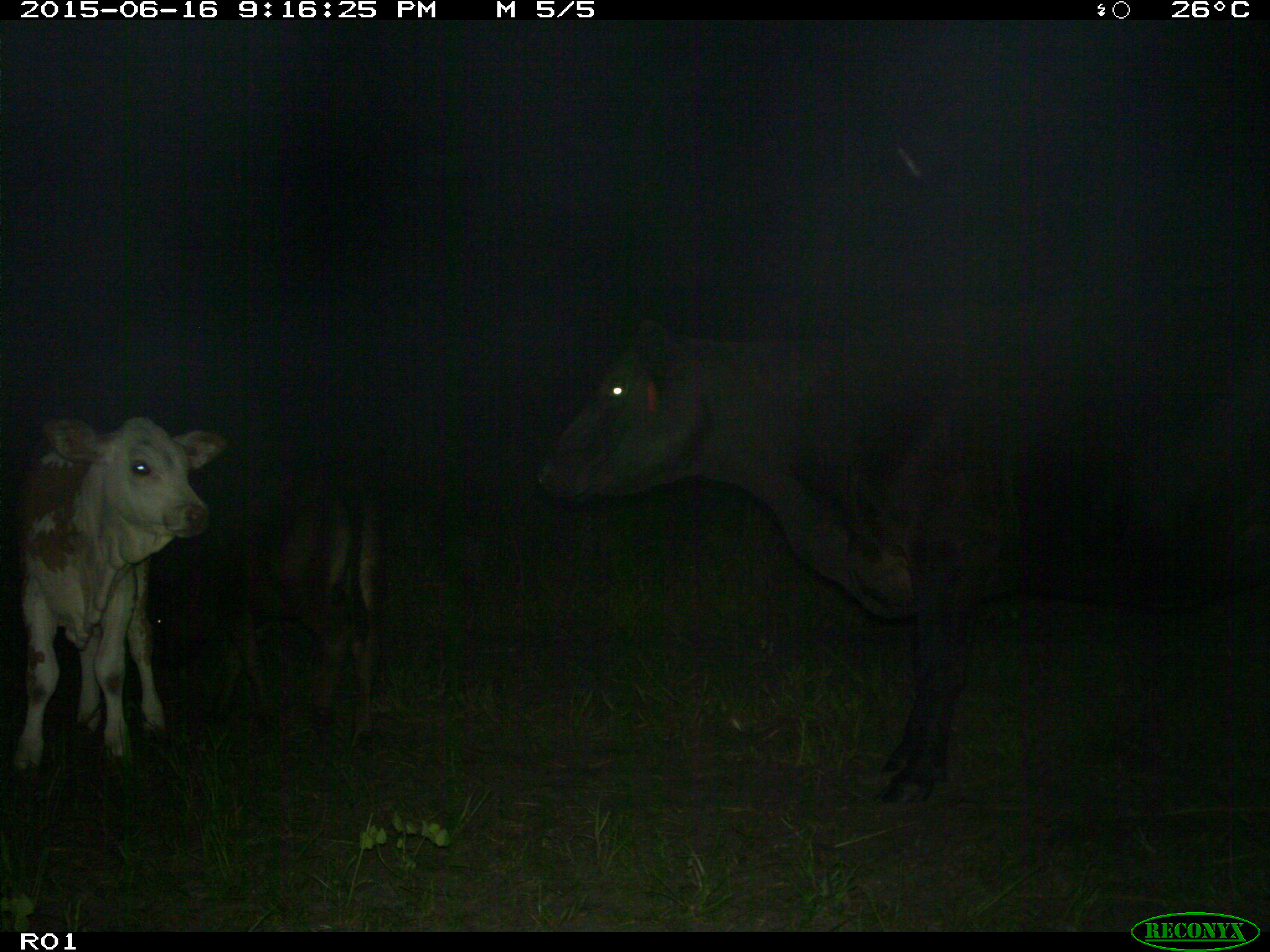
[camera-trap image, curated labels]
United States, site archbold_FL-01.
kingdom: Animalia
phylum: Chordata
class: Mammalia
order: Artiodactyla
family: Bovidae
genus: Bos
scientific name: Bos taurus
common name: domestic cow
Bos taurus (domestic cow).